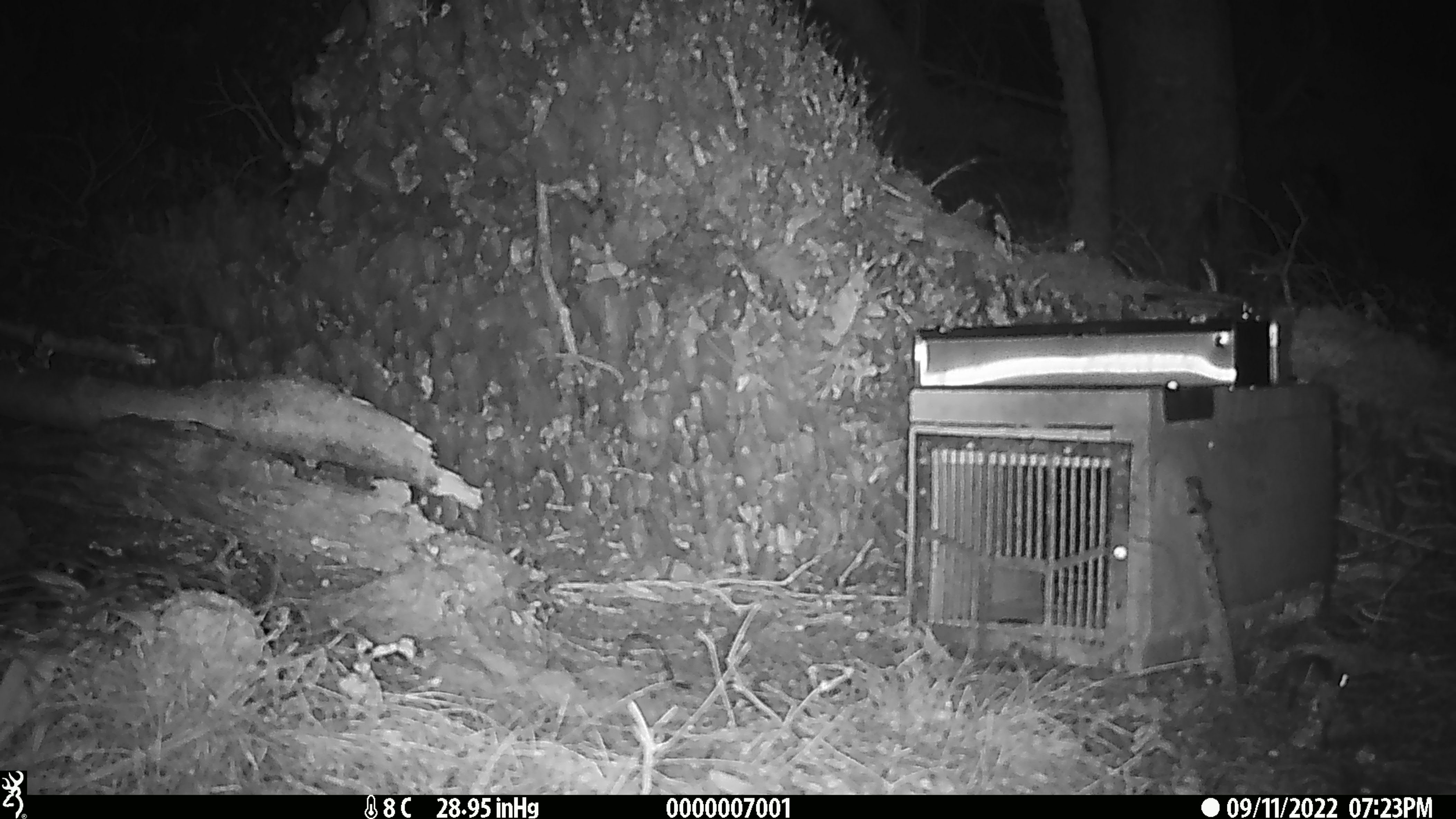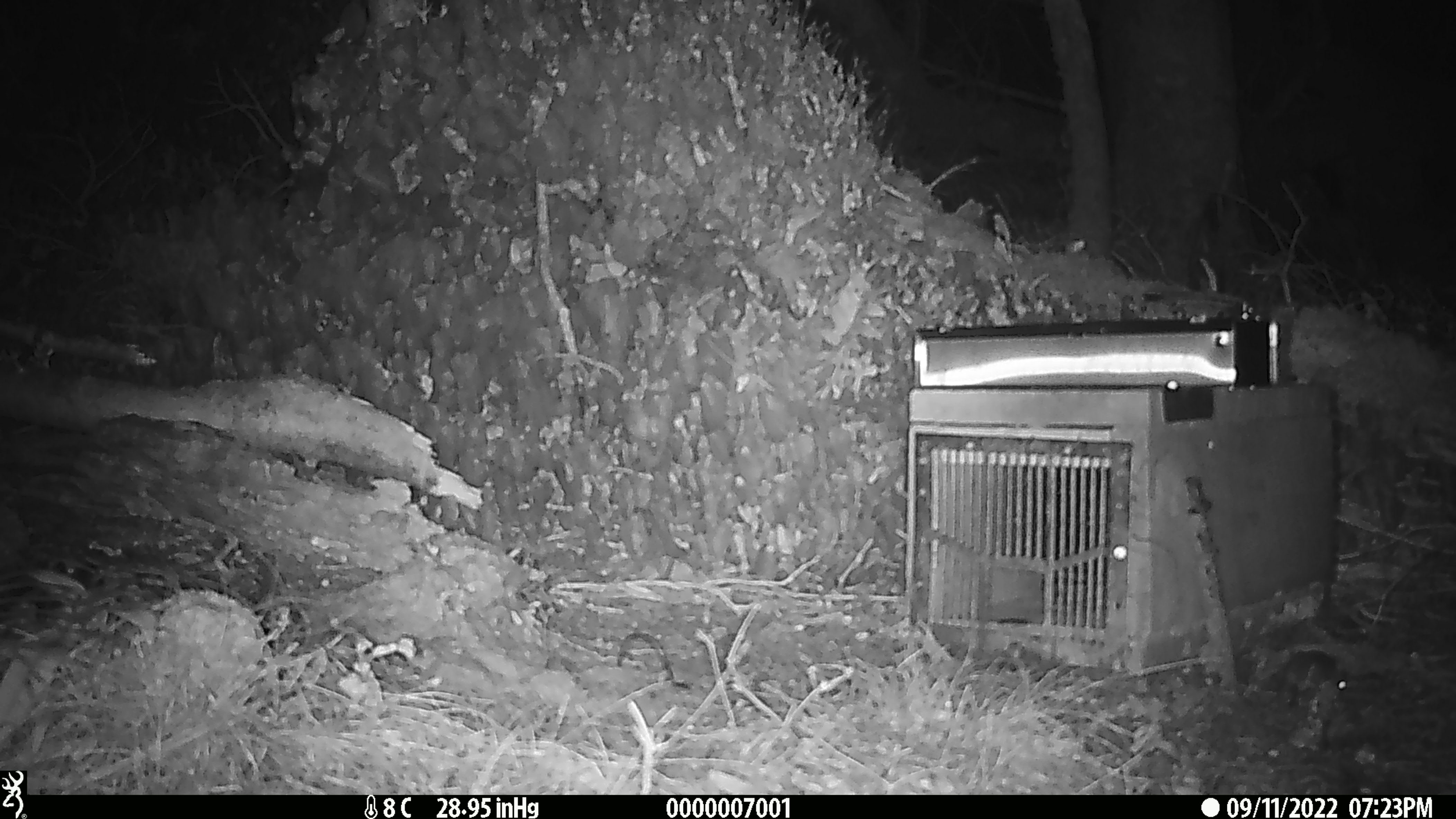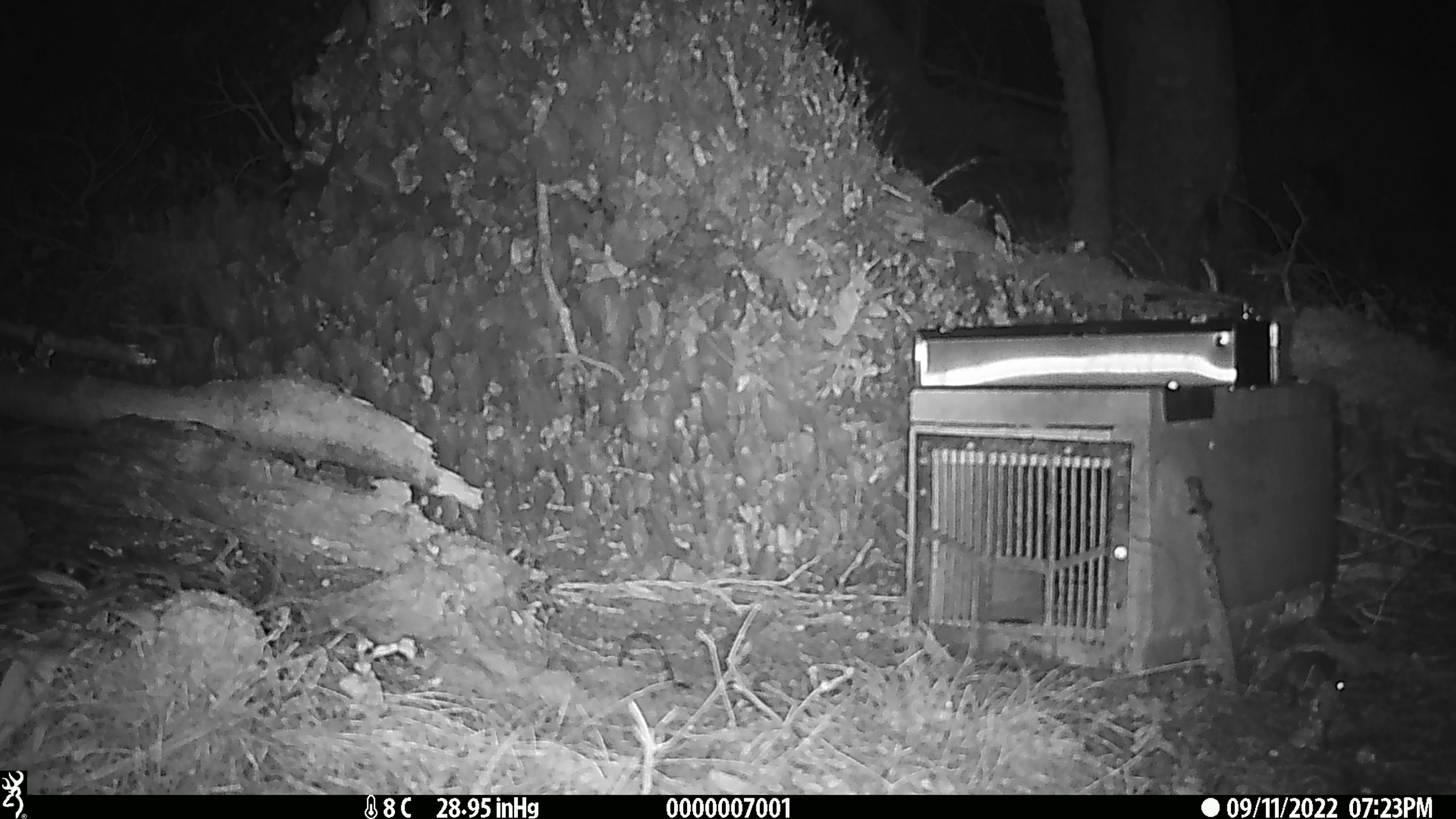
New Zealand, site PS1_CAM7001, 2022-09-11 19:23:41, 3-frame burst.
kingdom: Animalia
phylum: Chordata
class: Mammalia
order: Rodentia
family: Muridae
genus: Mus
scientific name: Mus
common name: mouse